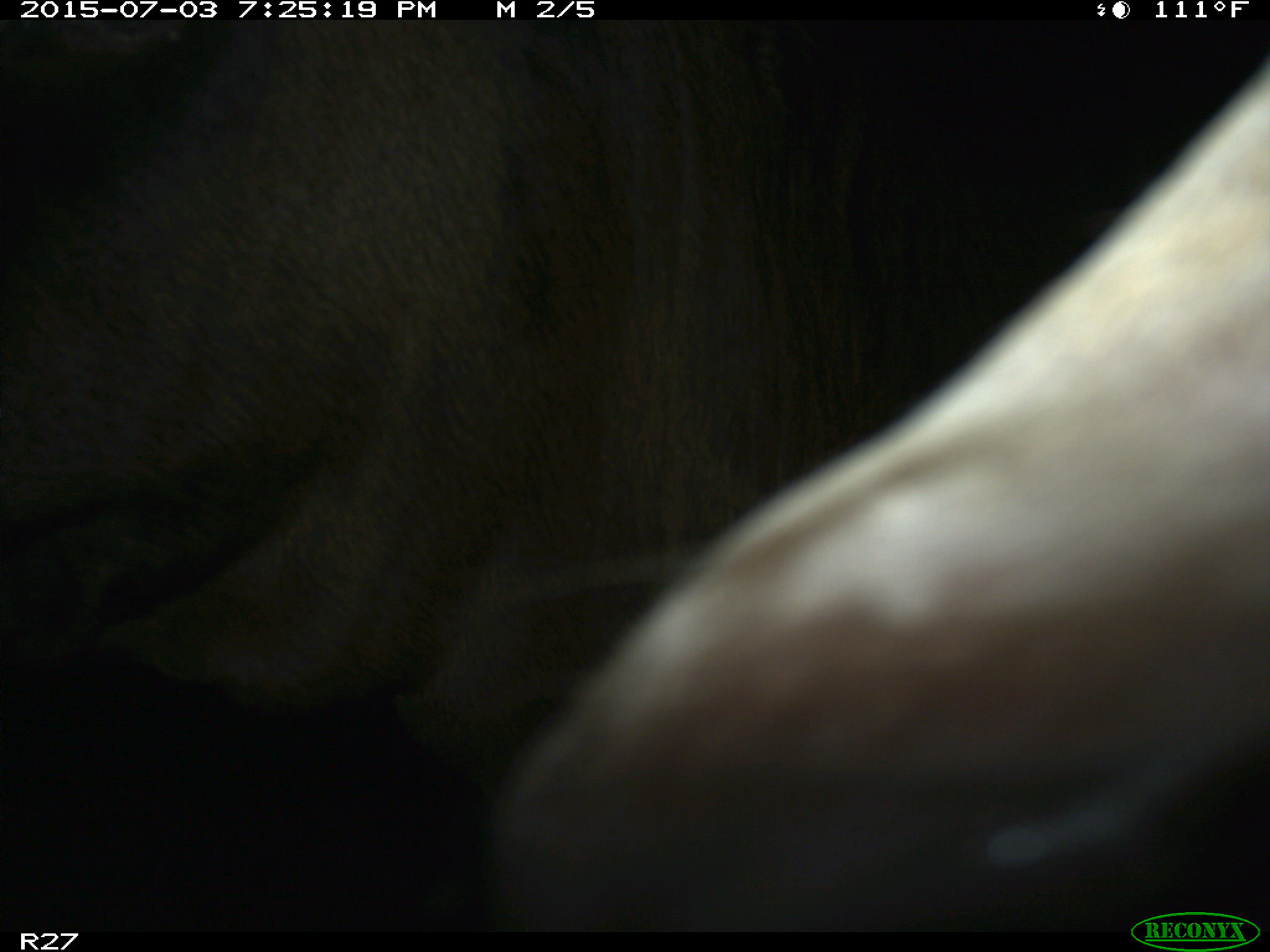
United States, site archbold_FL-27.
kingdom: Animalia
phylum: Chordata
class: Mammalia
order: Artiodactyla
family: Bovidae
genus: Bos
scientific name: Bos taurus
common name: domestic cow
Bos taurus (domestic cow).